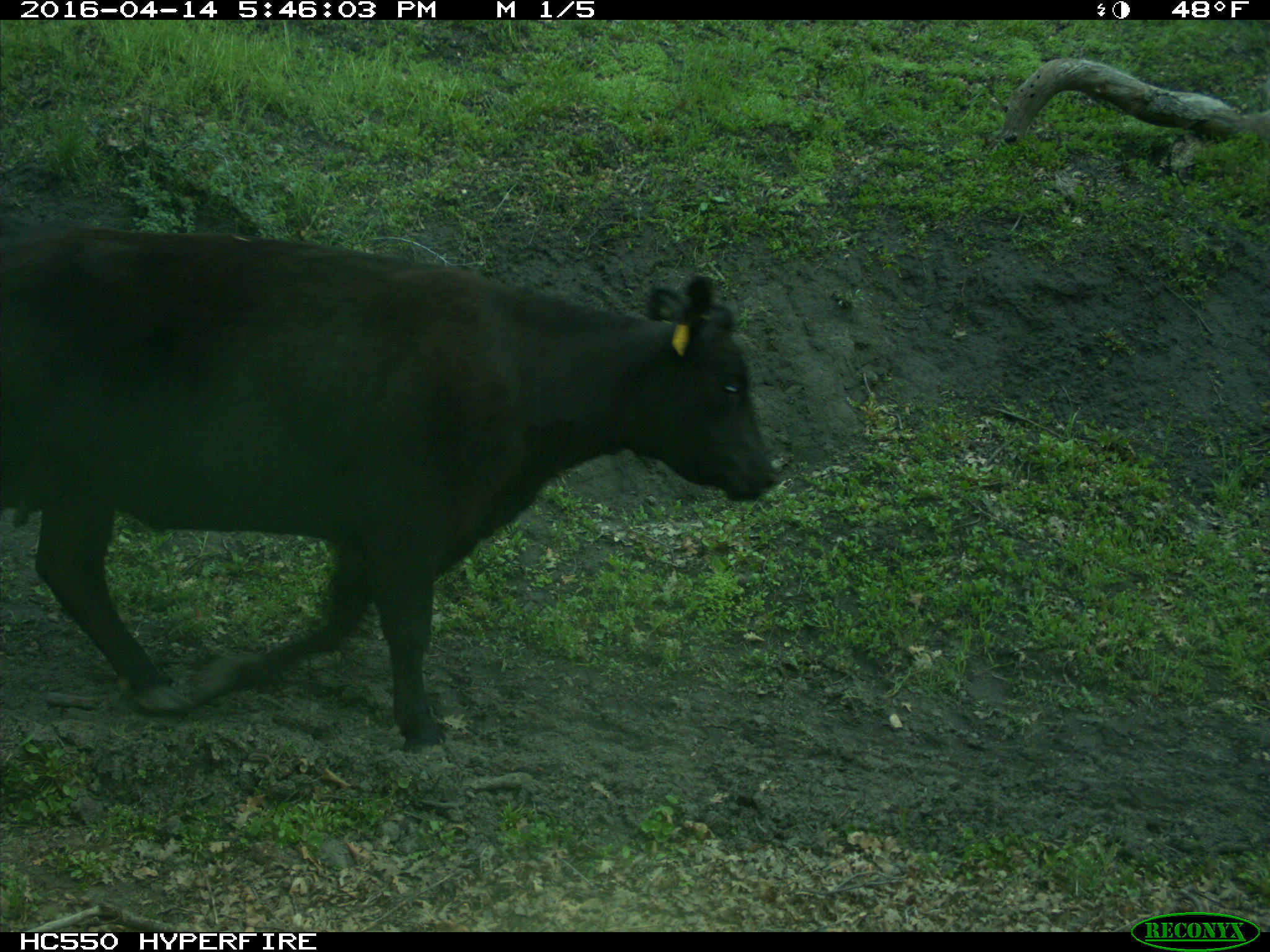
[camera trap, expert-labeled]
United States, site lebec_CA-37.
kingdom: Animalia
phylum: Chordata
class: Mammalia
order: Artiodactyla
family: Bovidae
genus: Bos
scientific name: Bos taurus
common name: domestic cow